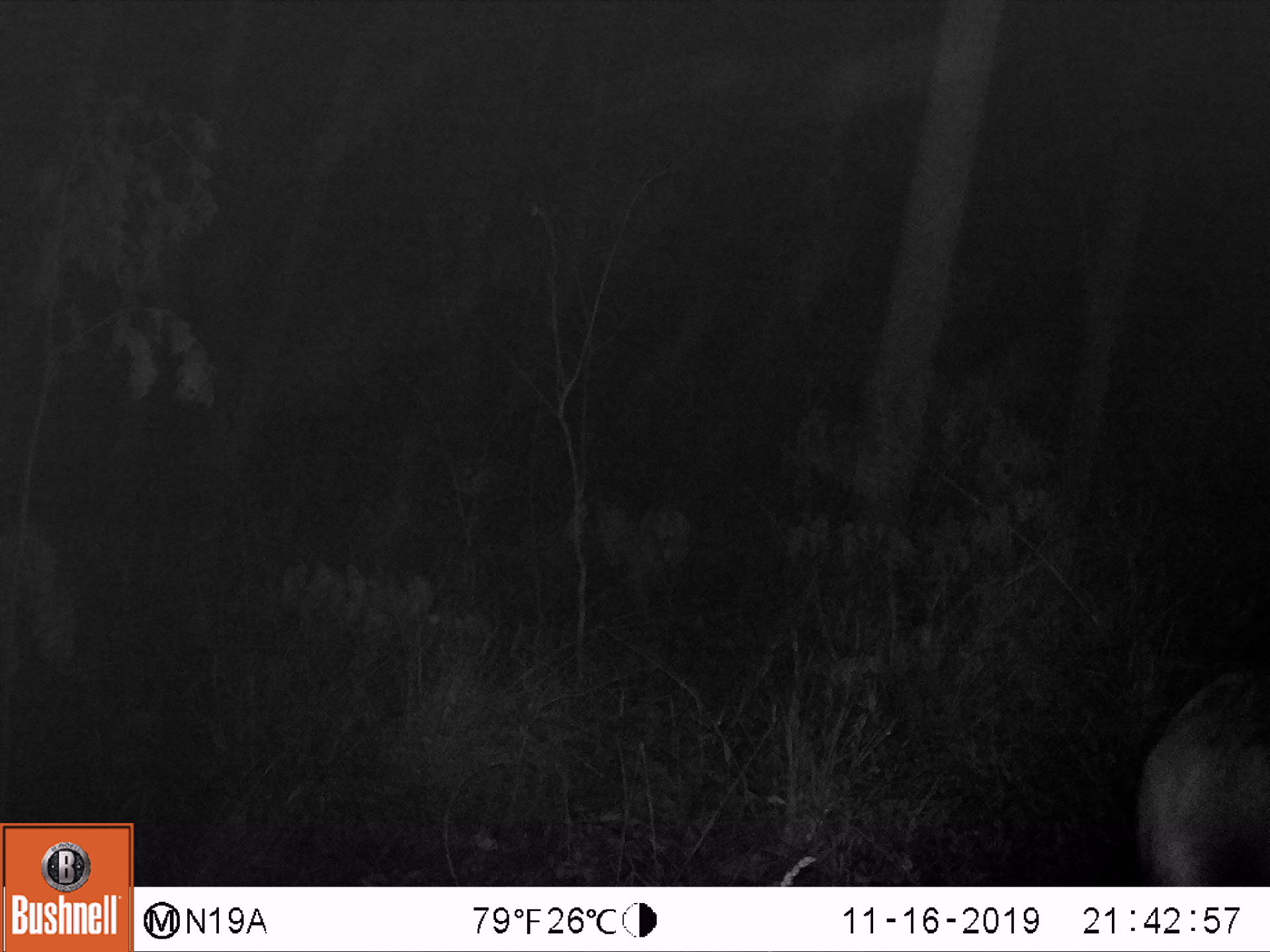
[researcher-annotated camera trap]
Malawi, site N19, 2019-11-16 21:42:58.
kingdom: Animalia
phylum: Chordata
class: Mammalia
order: Artiodactyla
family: Bovidae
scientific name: Antilopinae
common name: small antelope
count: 1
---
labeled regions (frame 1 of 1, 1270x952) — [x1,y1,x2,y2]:
small antelope: [1107,646,1267,883]